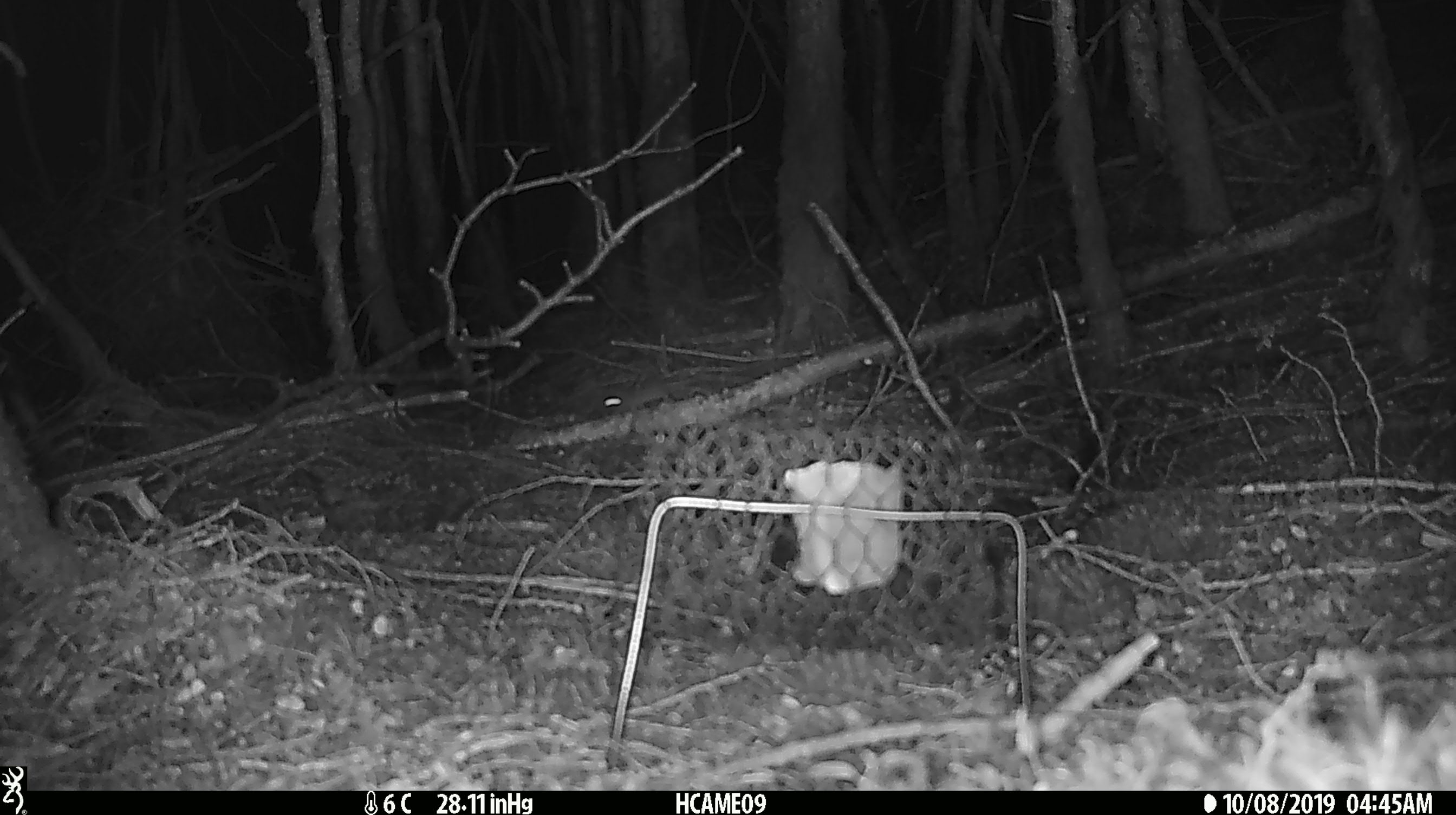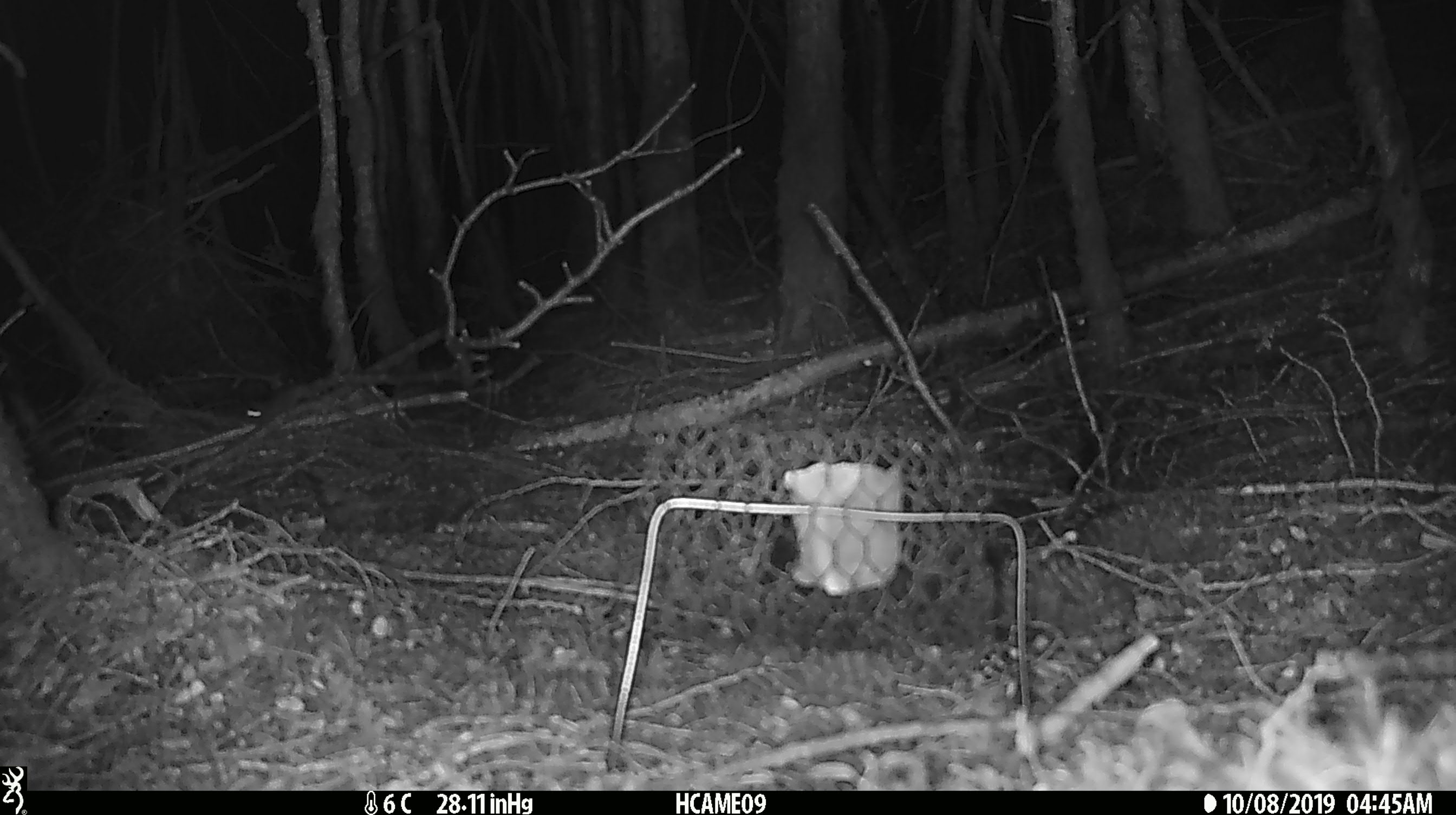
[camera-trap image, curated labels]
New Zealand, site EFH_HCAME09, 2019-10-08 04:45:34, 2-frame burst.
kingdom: Animalia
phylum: Chordata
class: Mammalia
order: Rodentia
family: Muridae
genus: Mus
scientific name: Mus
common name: mouse